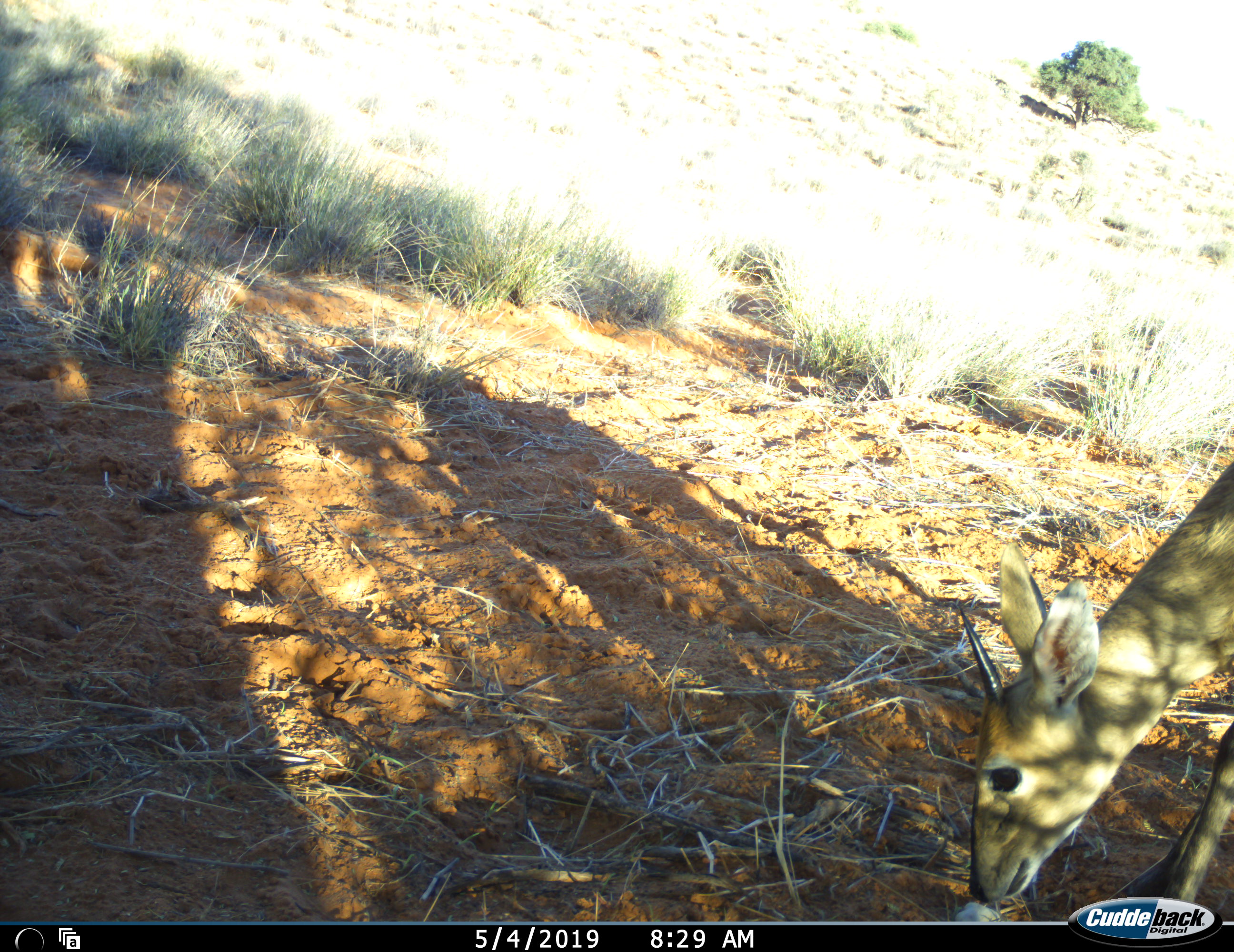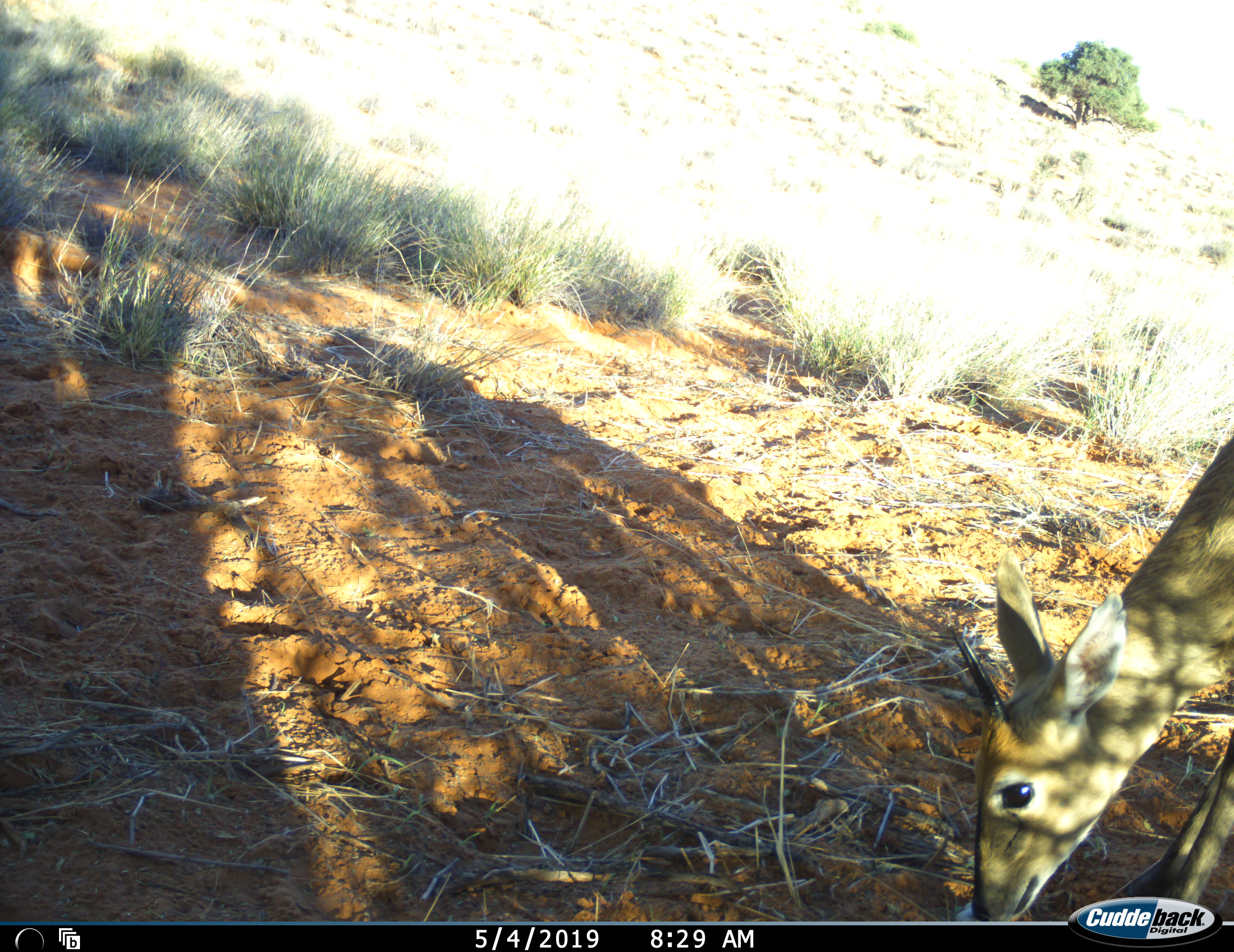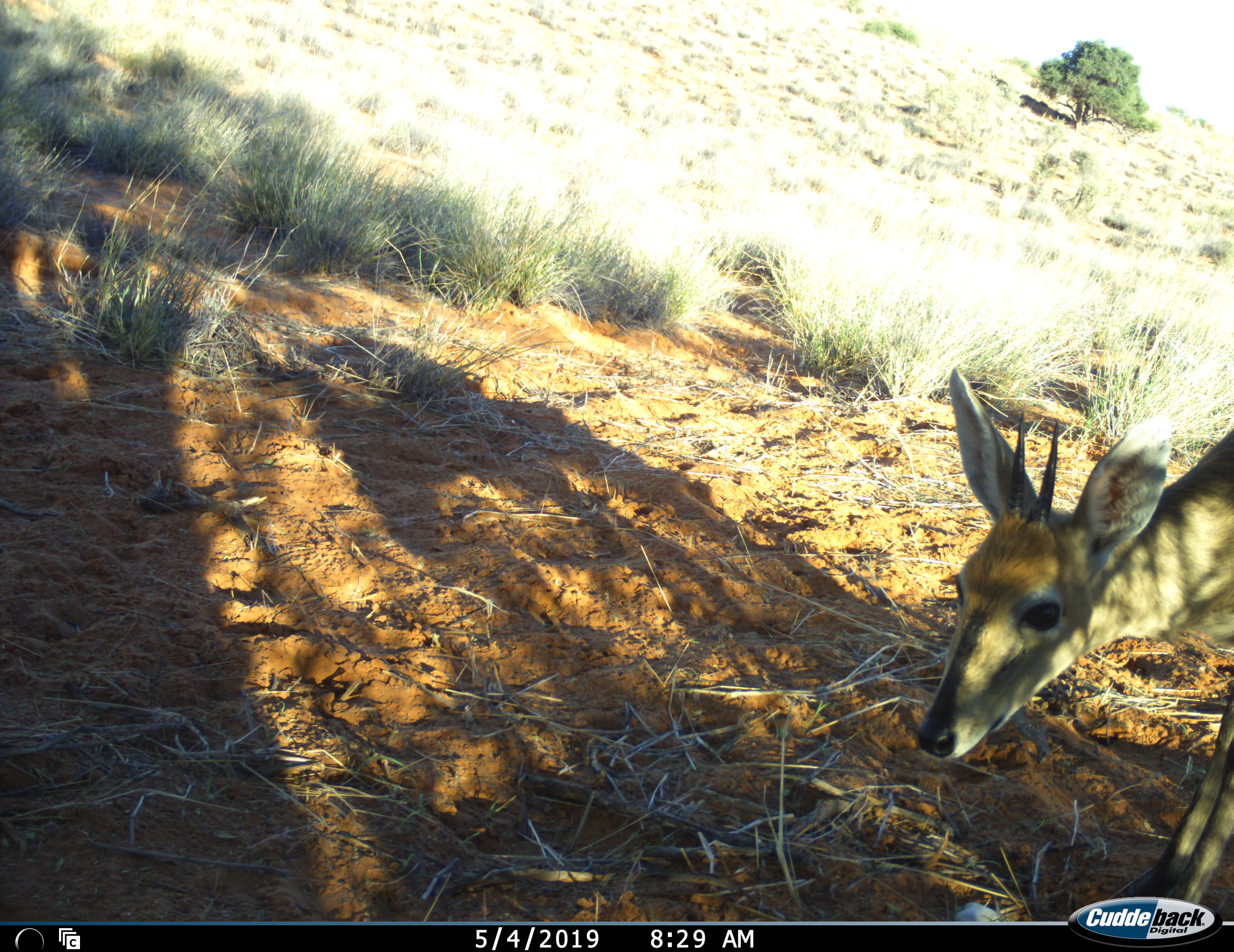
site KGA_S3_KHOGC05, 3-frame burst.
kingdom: Animalia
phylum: Chordata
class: Mammalia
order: Artiodactyla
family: Bovidae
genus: Sylvicapra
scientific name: Sylvicapra grimmia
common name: common duiker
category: duikercommongrey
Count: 1.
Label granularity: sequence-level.